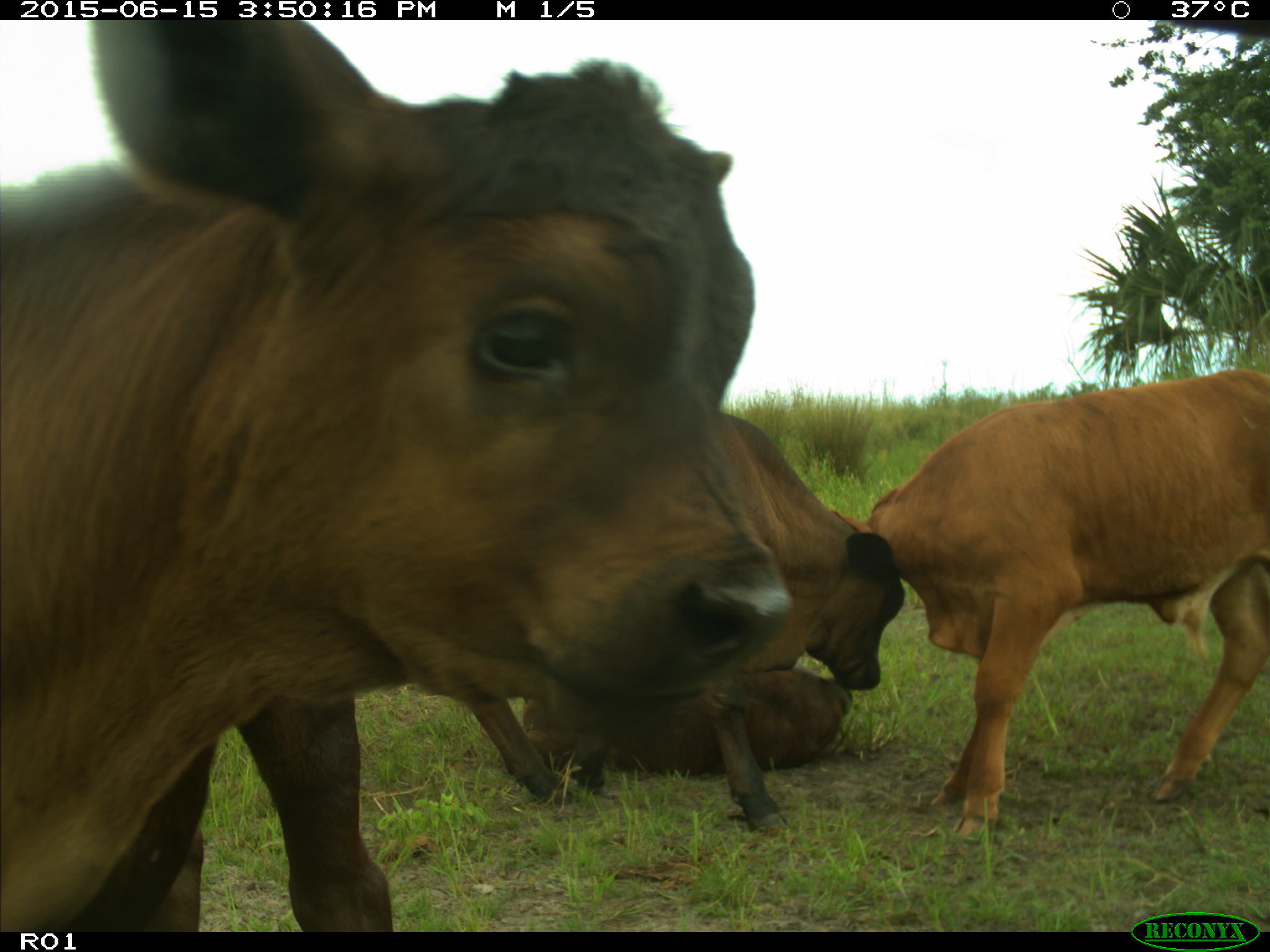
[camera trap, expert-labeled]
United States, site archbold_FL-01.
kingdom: Animalia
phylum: Chordata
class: Mammalia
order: Artiodactyla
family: Bovidae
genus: Bos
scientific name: Bos taurus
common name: domestic cow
Bos taurus (domestic cow).